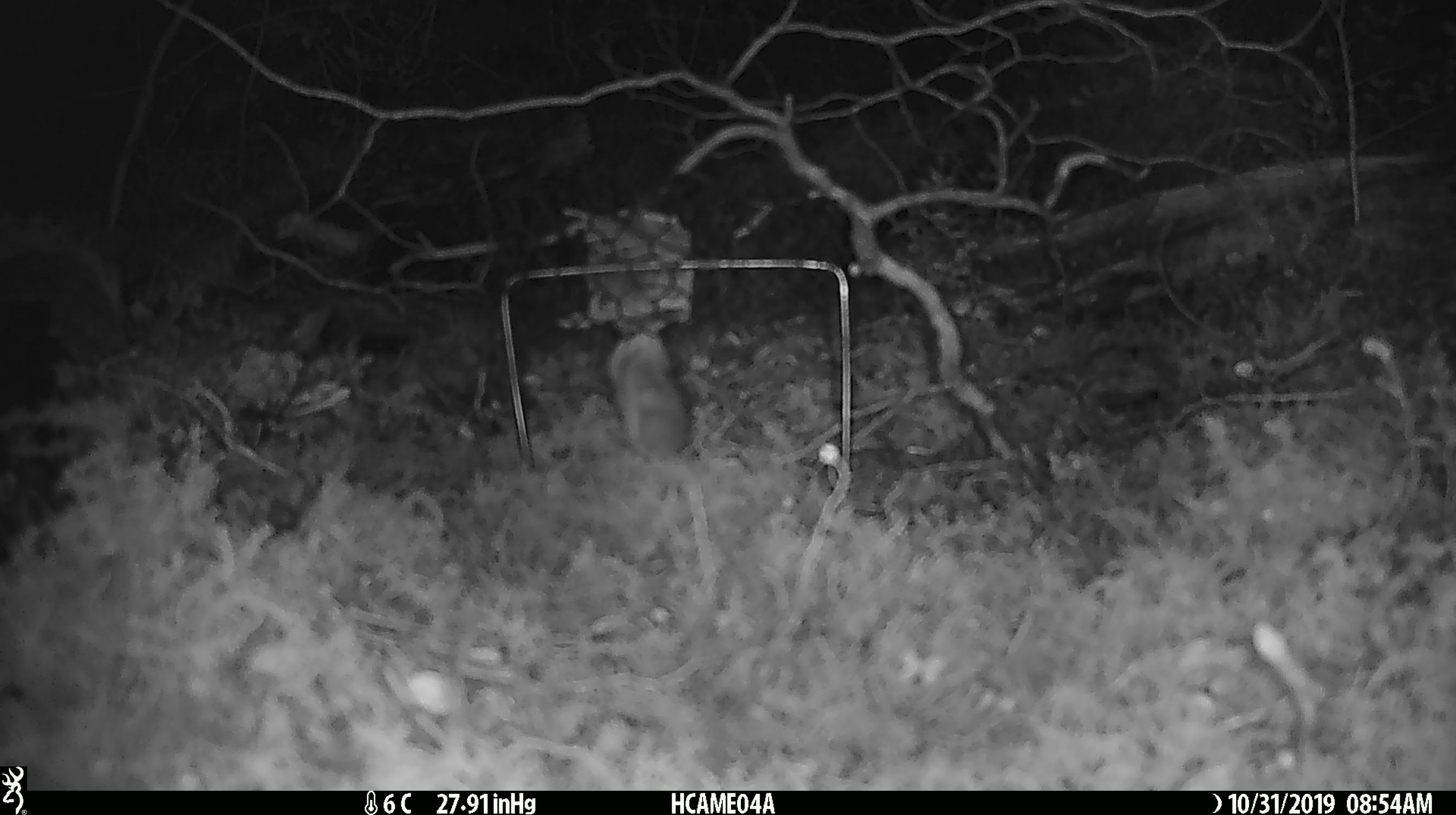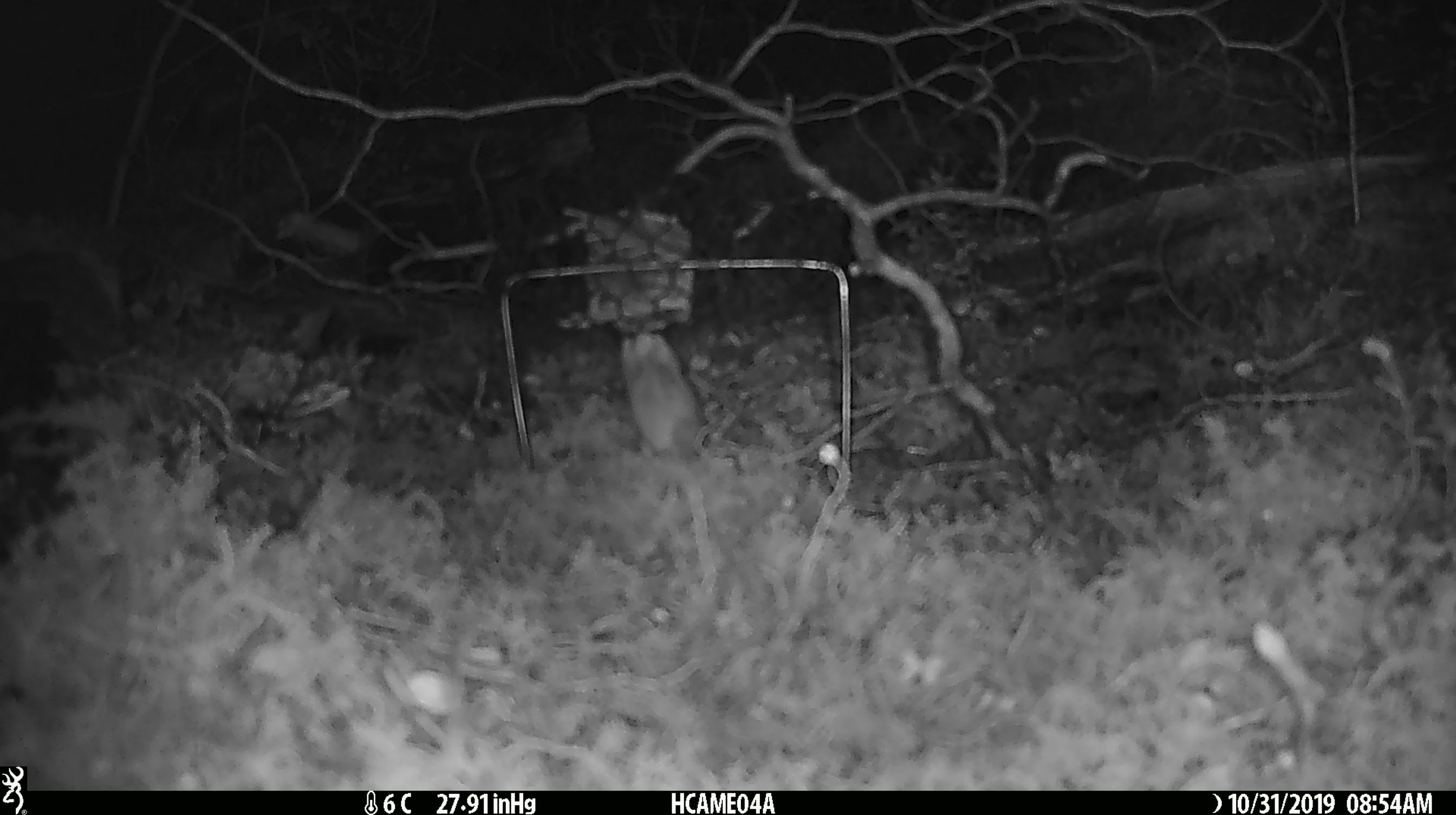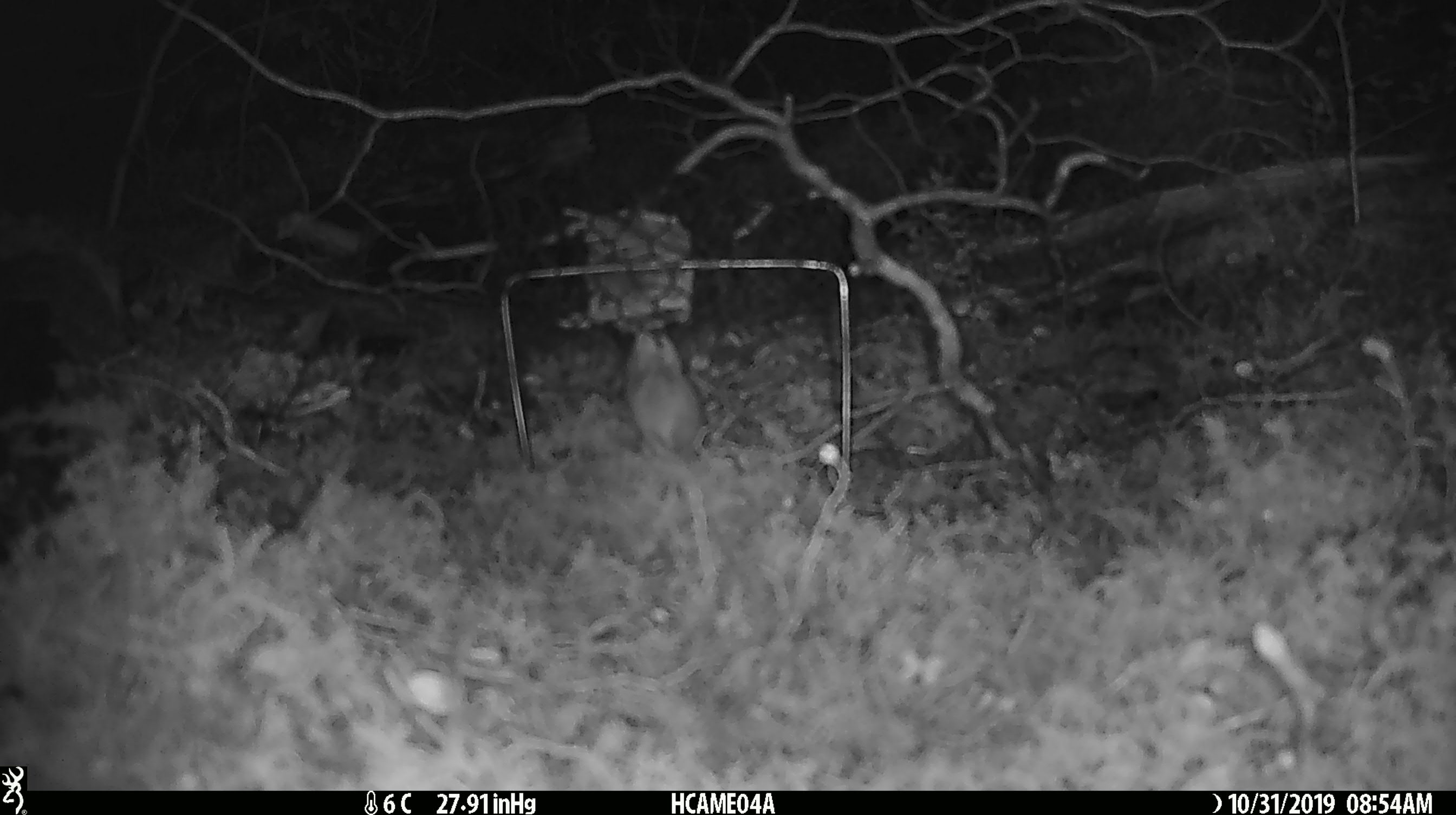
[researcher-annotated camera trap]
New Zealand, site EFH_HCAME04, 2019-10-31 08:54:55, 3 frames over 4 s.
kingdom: Animalia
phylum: Chordata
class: Mammalia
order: Rodentia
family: Muridae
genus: Mus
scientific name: Mus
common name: mouse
Mouse (Mus).